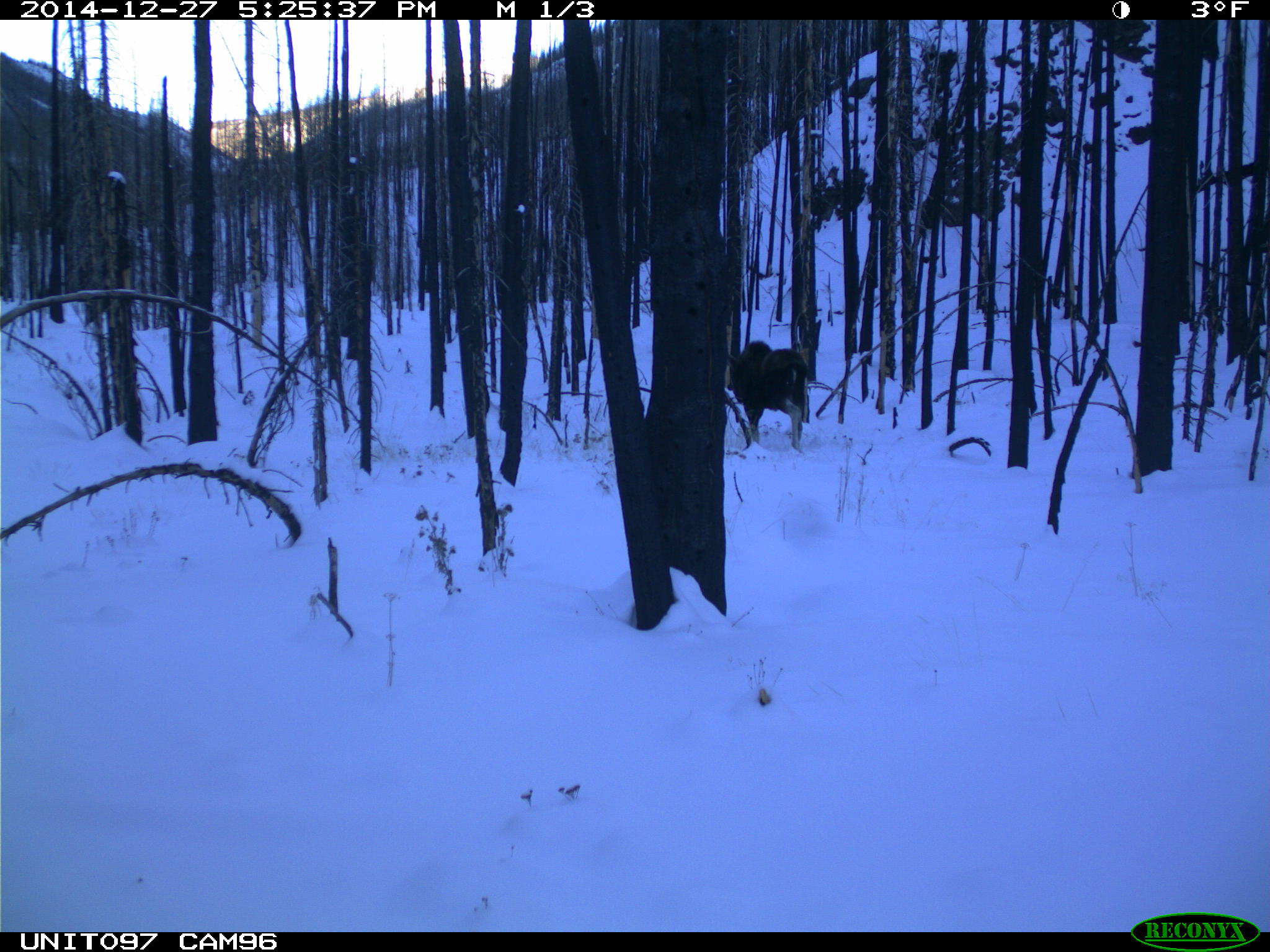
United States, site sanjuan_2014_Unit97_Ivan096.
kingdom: Animalia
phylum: Chordata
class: Mammalia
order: Artiodactyla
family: Cervidae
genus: Alces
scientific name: Alces alces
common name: moose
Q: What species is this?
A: Alces alces (moose).